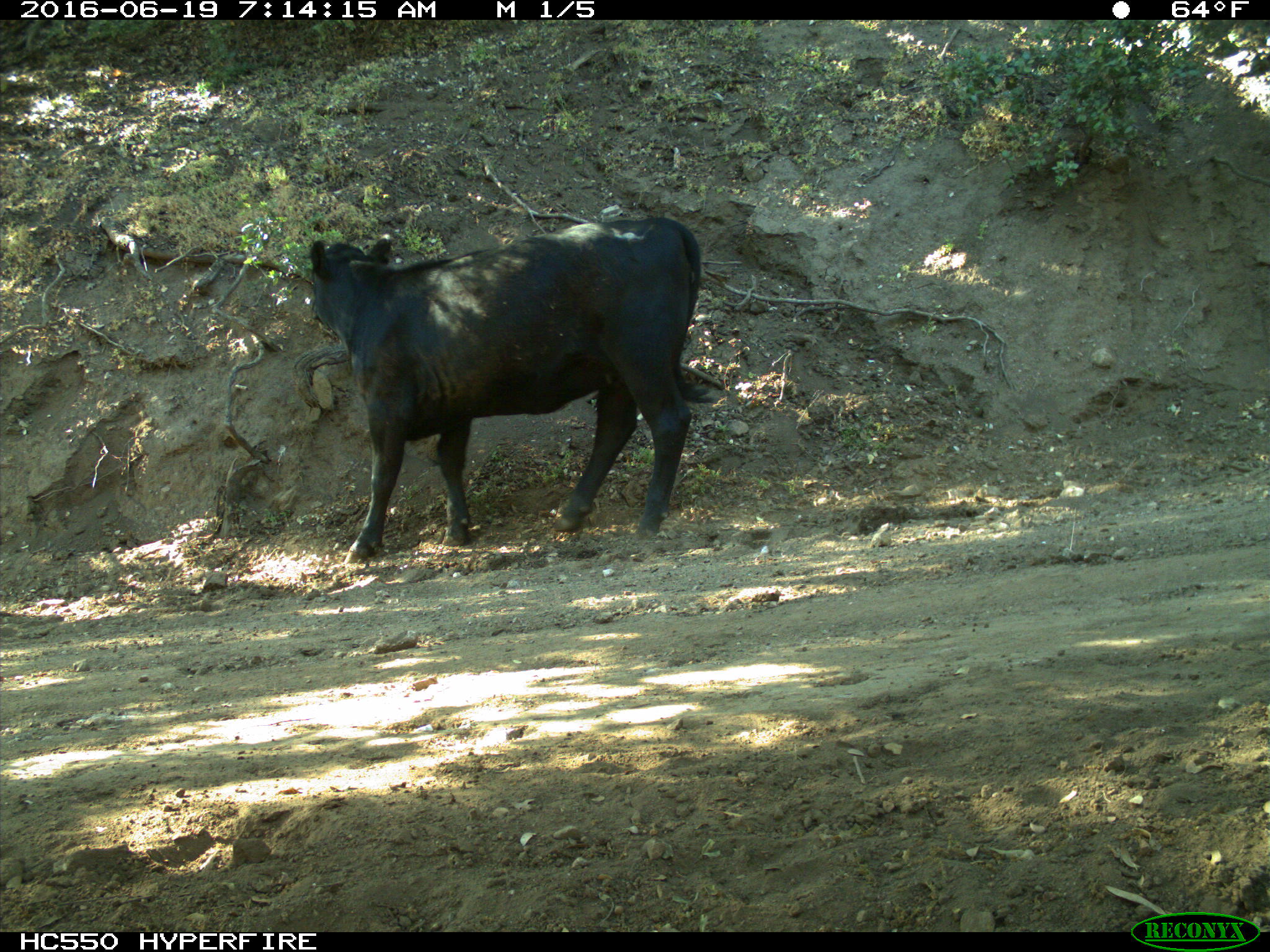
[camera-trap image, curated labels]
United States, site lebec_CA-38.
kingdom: Animalia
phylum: Chordata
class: Mammalia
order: Artiodactyla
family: Bovidae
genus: Bos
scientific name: Bos taurus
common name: domestic cow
Bos taurus (domestic cow).